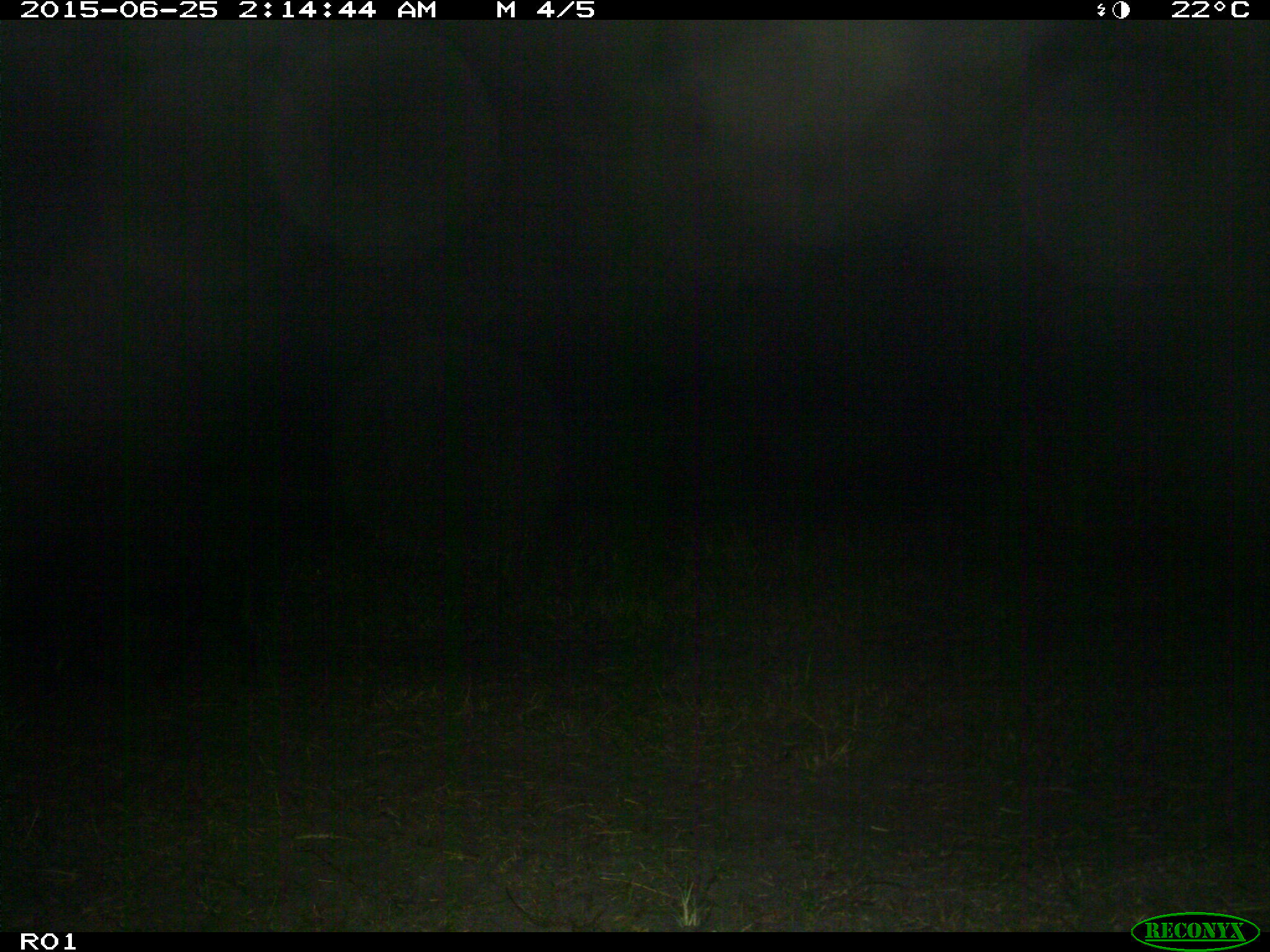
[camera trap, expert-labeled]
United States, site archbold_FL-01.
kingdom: Animalia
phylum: Chordata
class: Mammalia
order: Artiodactyla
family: Suidae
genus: Sus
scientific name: Sus scrofa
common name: wild boar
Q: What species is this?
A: Sus scrofa (wild boar).